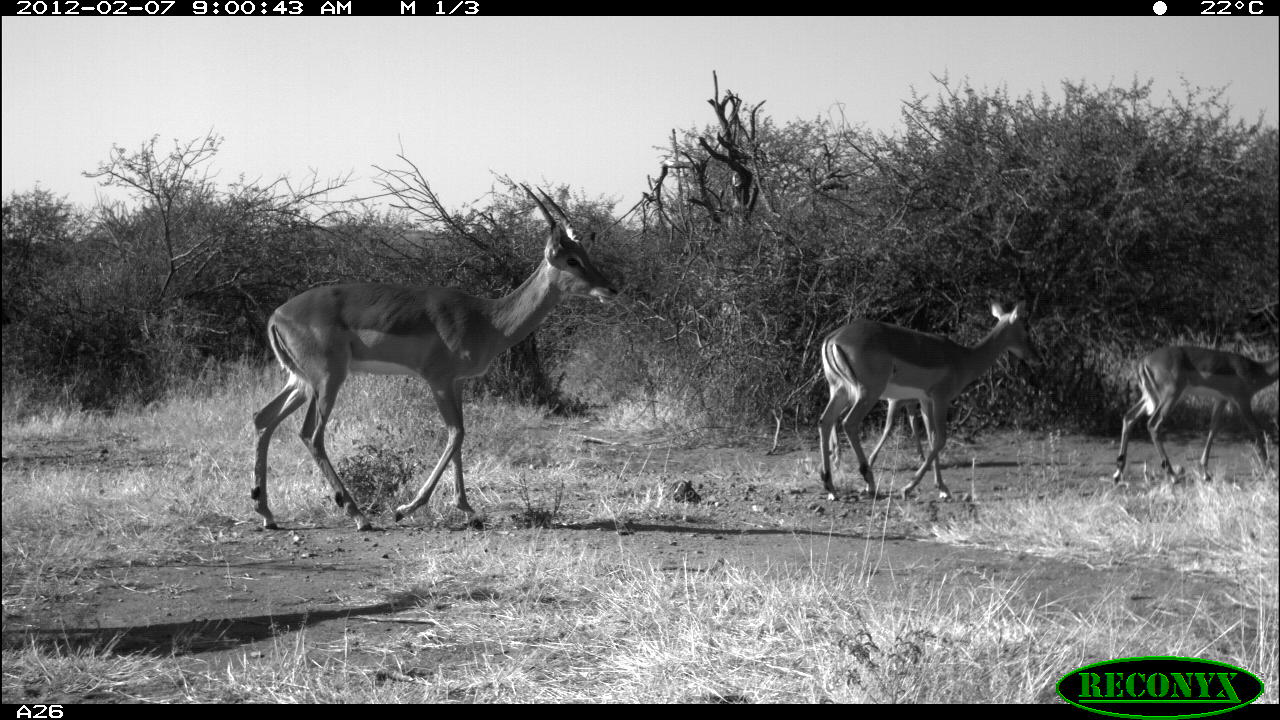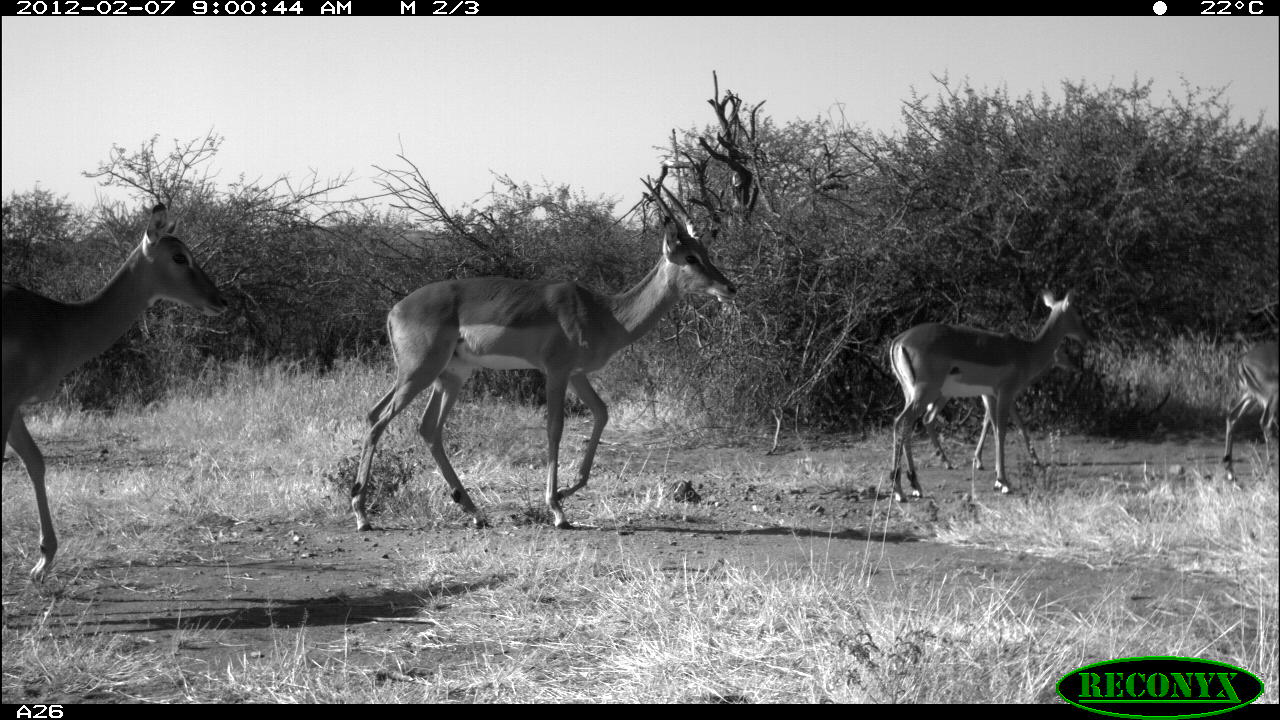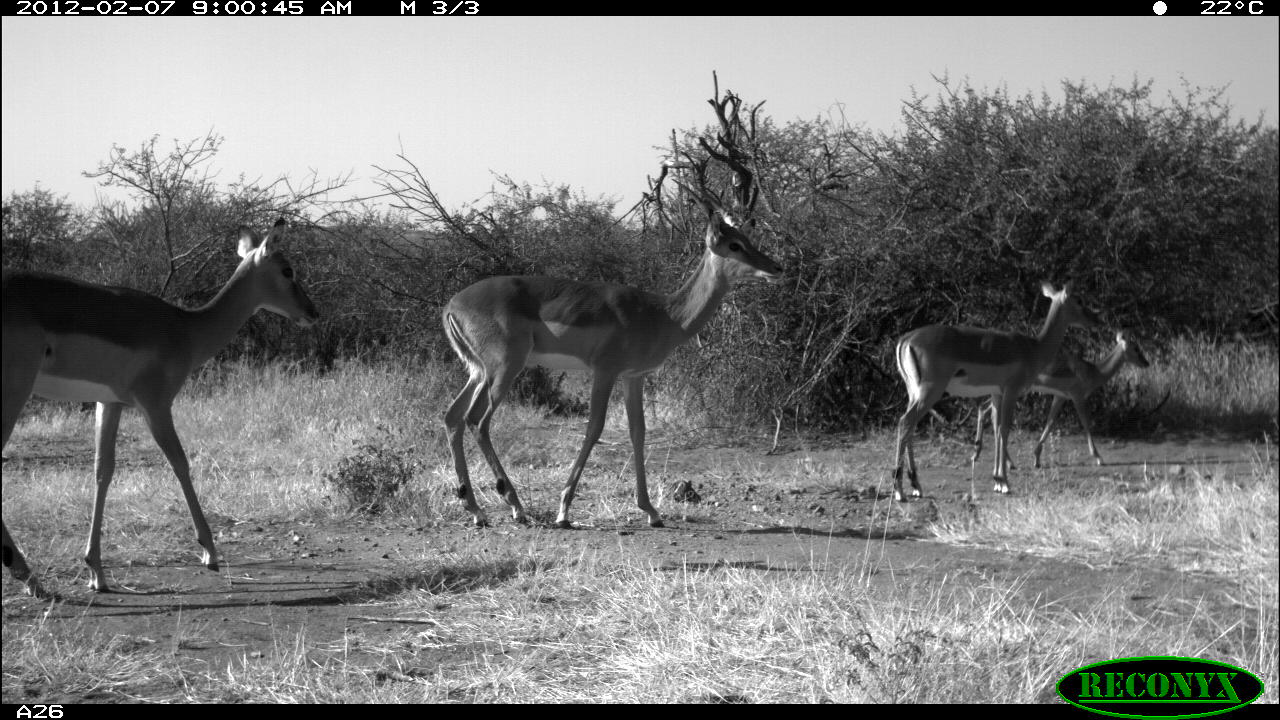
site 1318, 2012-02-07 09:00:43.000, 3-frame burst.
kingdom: Animalia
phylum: Chordata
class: Mammalia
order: Artiodactyla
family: Bovidae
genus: Aepyceros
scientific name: Aepyceros melampus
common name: impala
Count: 4.